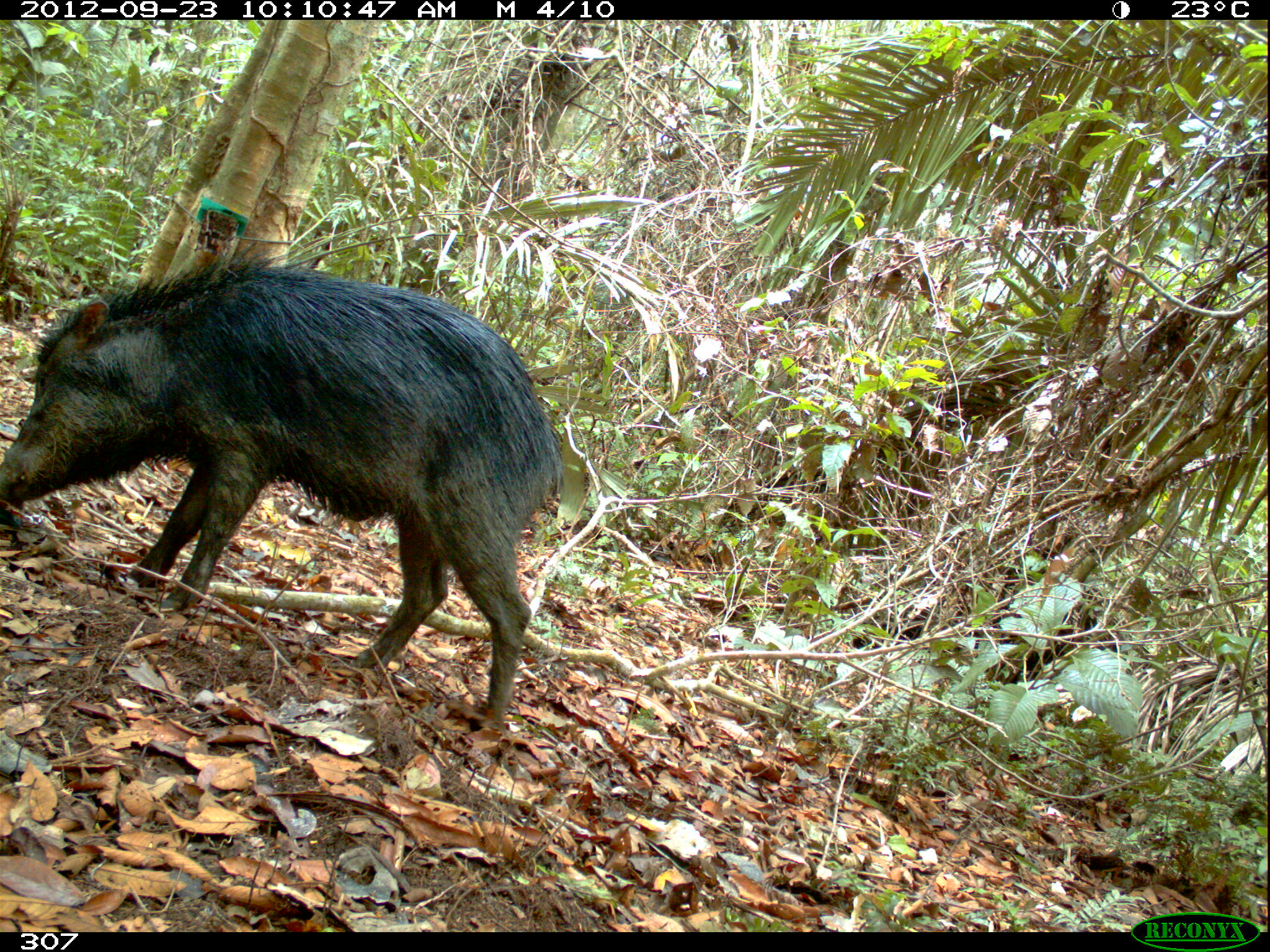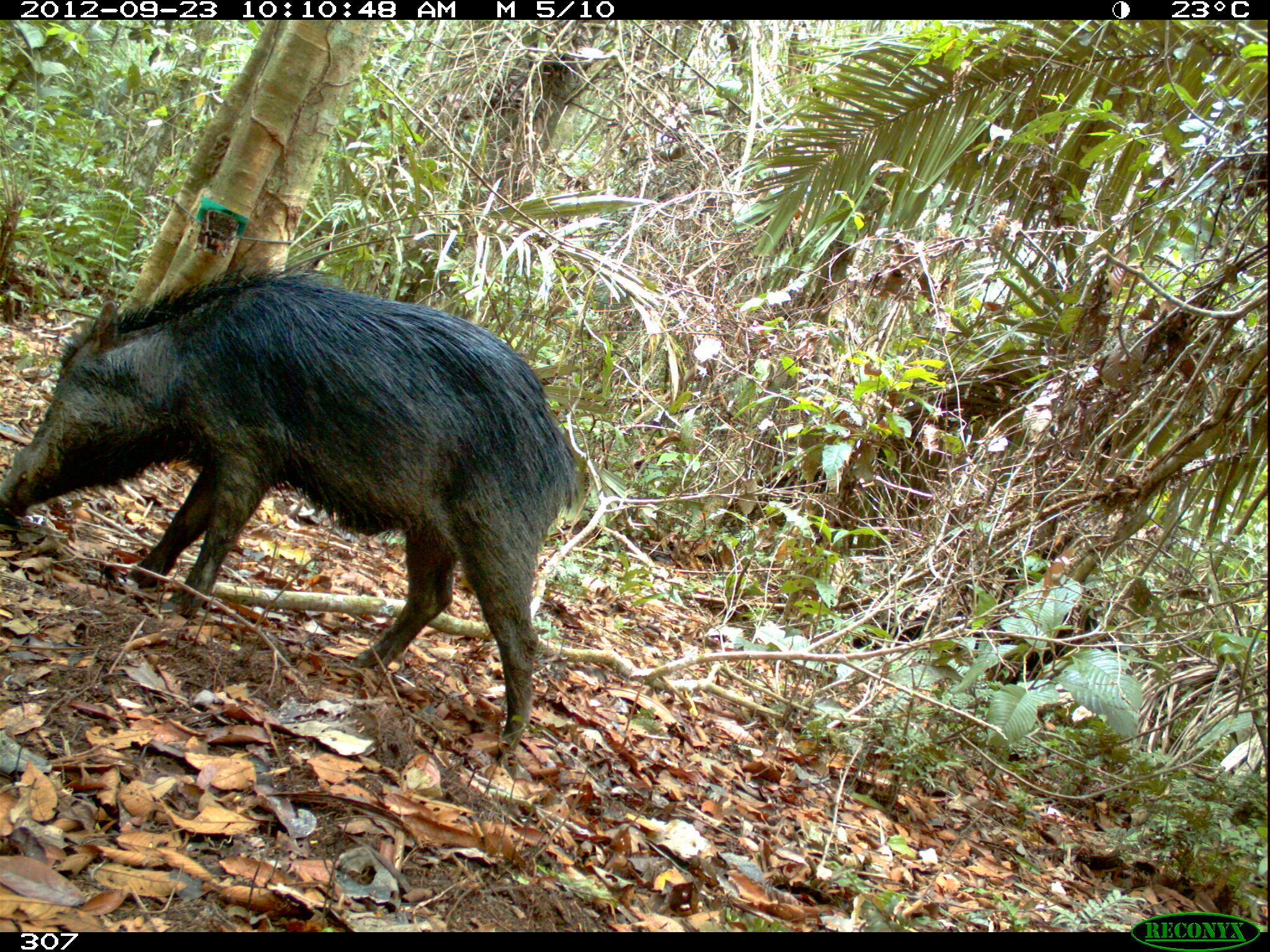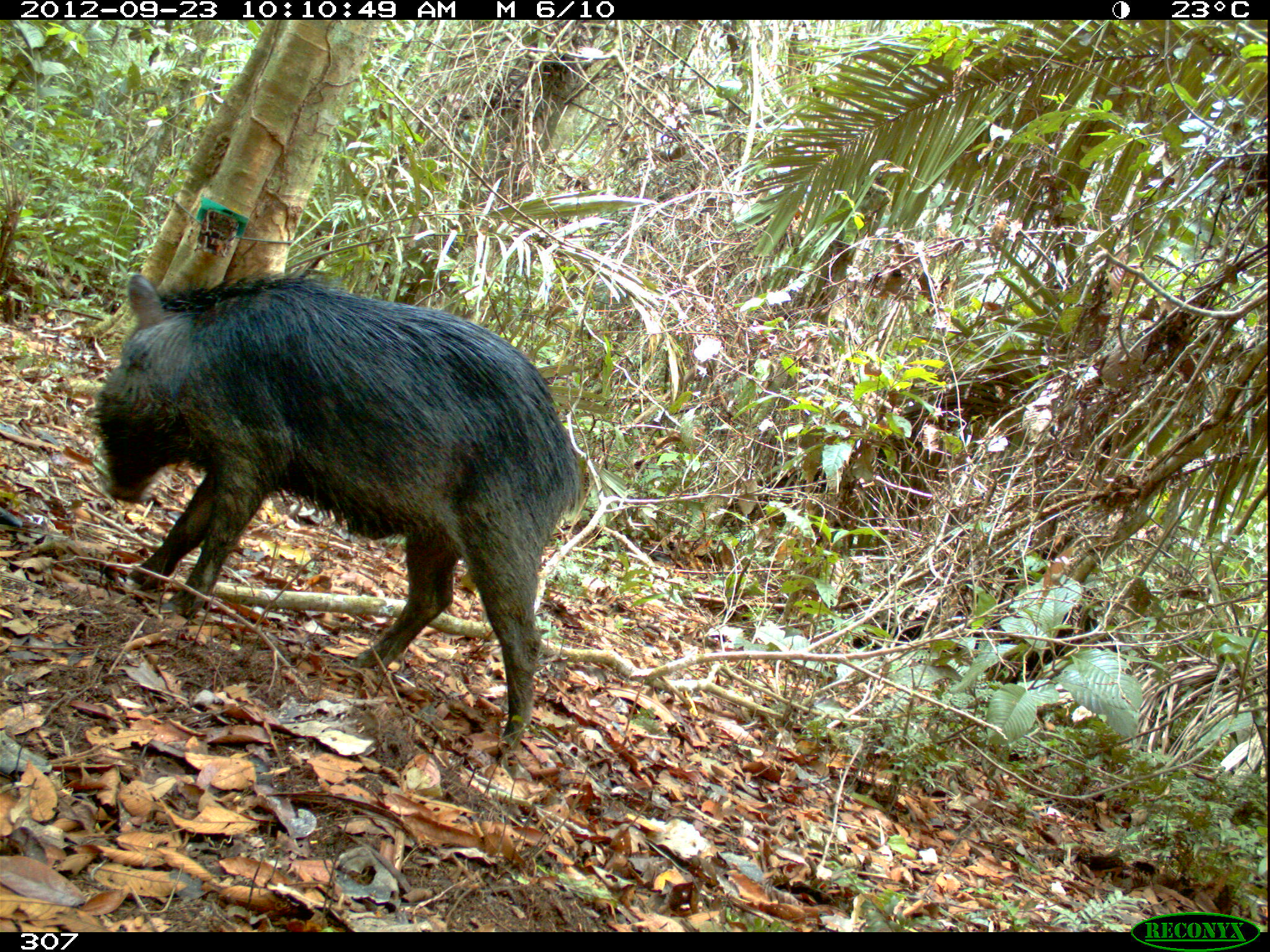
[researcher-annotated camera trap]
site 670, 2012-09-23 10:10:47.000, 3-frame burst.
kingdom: Animalia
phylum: Chordata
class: Mammalia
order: Artiodactyla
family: Tayassuidae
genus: Tayassu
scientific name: Tayassu pecari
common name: white-lipped peccary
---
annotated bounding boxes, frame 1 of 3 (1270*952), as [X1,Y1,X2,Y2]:
tayassu pecari: [0,245,563,728]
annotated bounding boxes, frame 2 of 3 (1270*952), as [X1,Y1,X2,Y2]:
tayassu pecari: [0,255,580,751]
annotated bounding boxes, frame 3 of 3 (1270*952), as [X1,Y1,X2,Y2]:
tayassu pecari: [81,261,586,754]